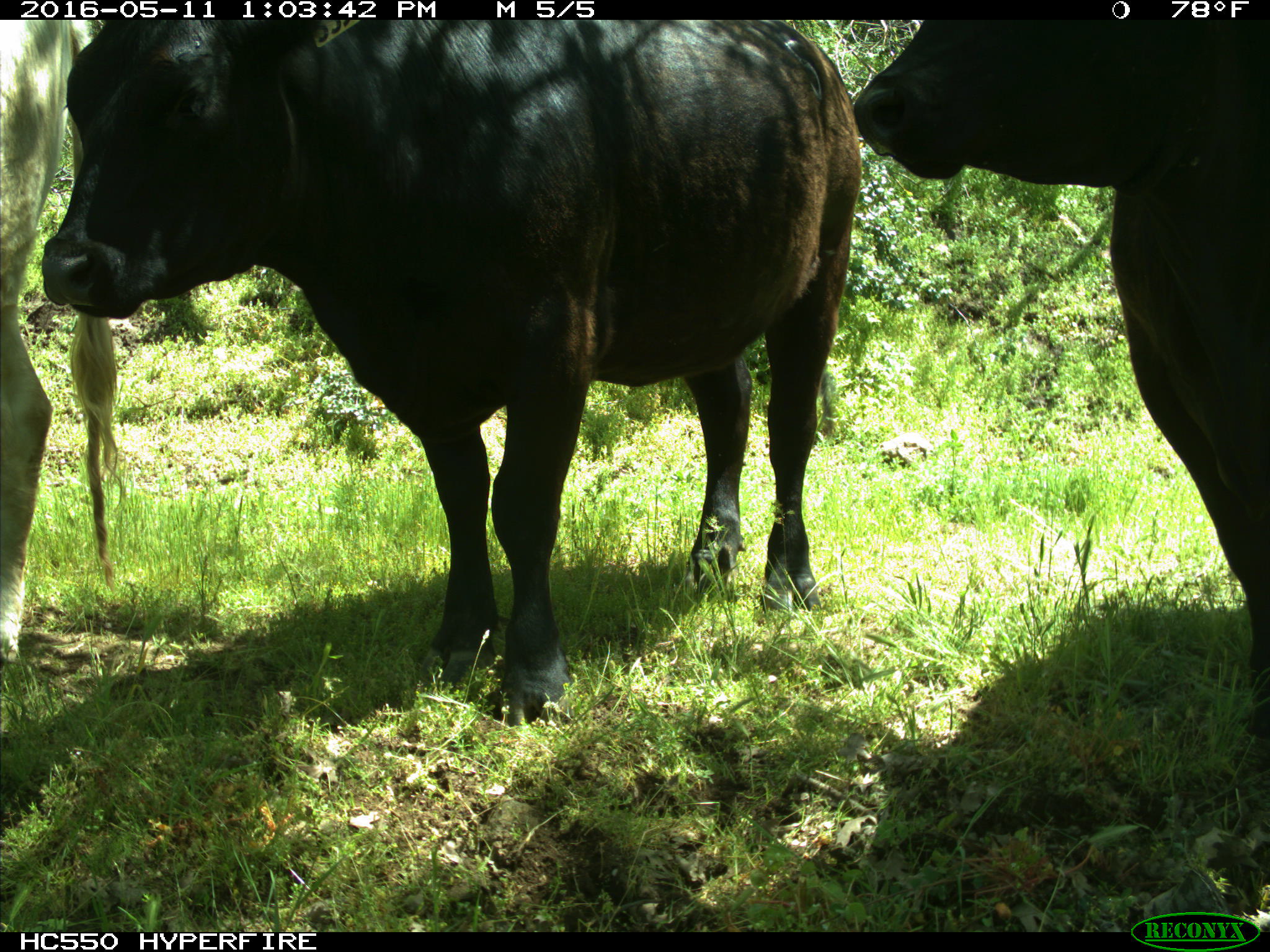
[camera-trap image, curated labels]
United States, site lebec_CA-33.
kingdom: Animalia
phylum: Chordata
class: Mammalia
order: Artiodactyla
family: Bovidae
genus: Bos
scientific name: Bos taurus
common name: domestic cow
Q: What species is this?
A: Bos taurus (domestic cow).